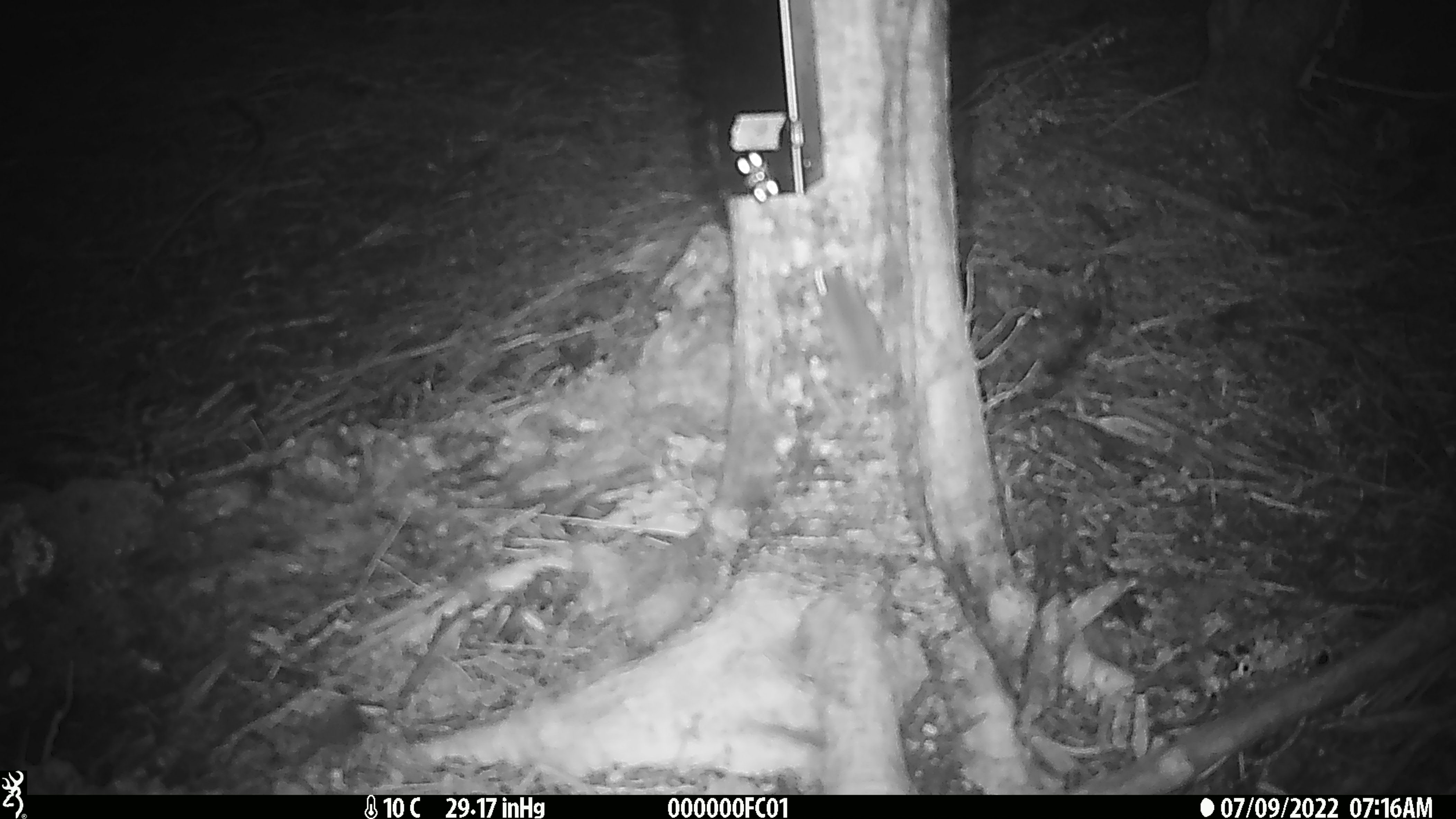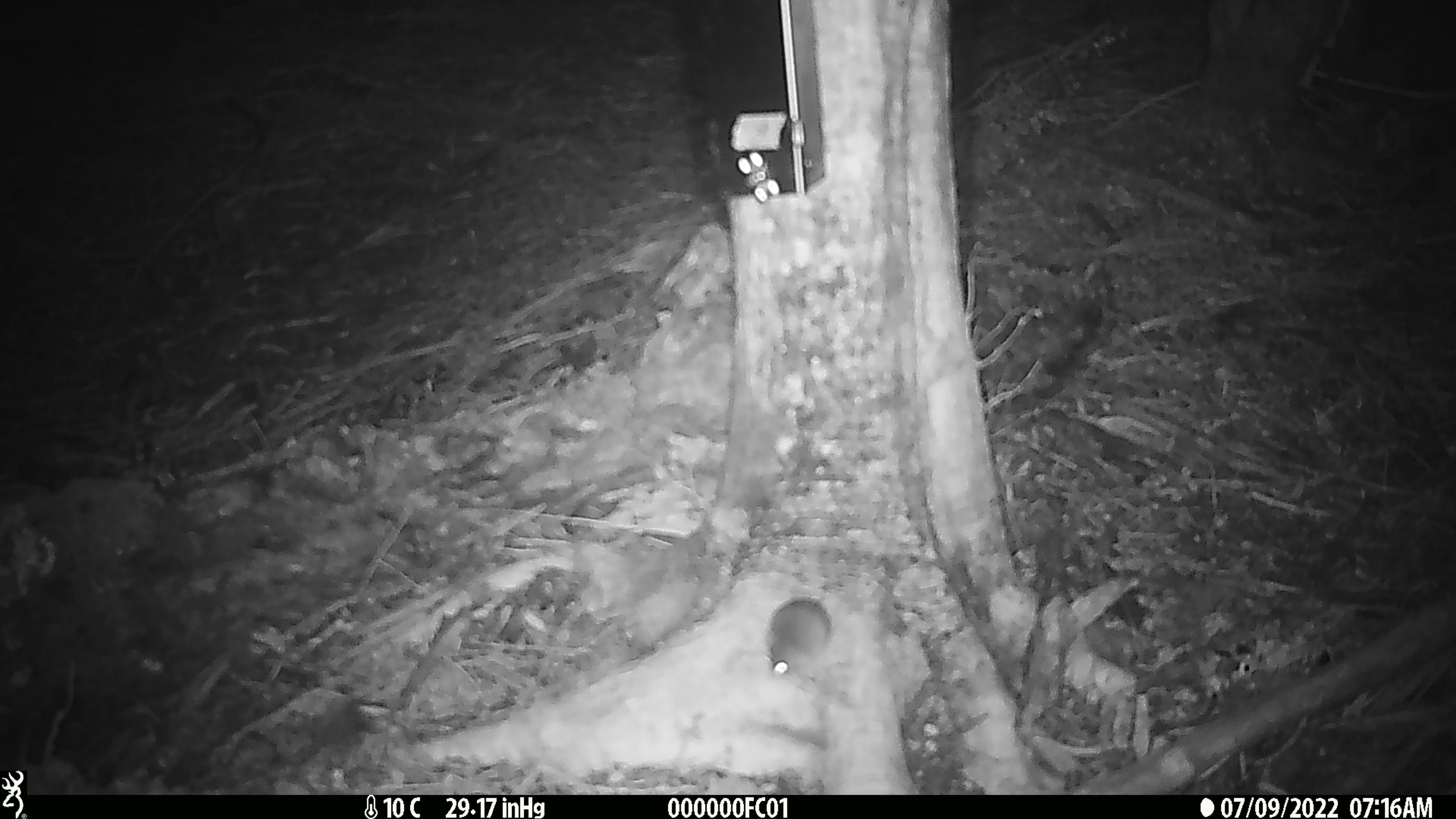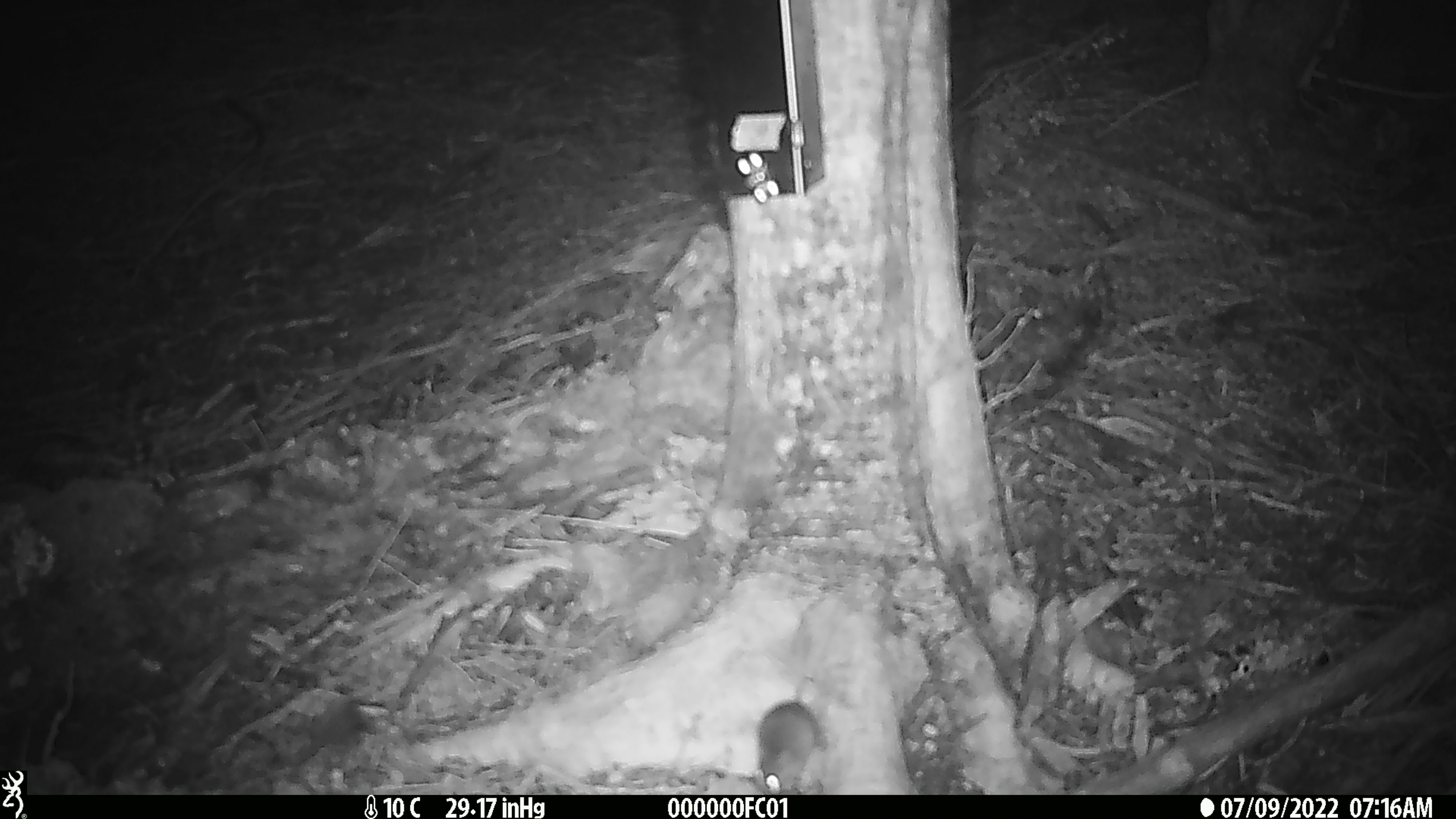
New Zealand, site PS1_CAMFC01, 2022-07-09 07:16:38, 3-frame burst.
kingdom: Animalia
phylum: Chordata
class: Mammalia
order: Rodentia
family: Muridae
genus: Mus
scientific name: Mus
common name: mouse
Mouse (Mus).